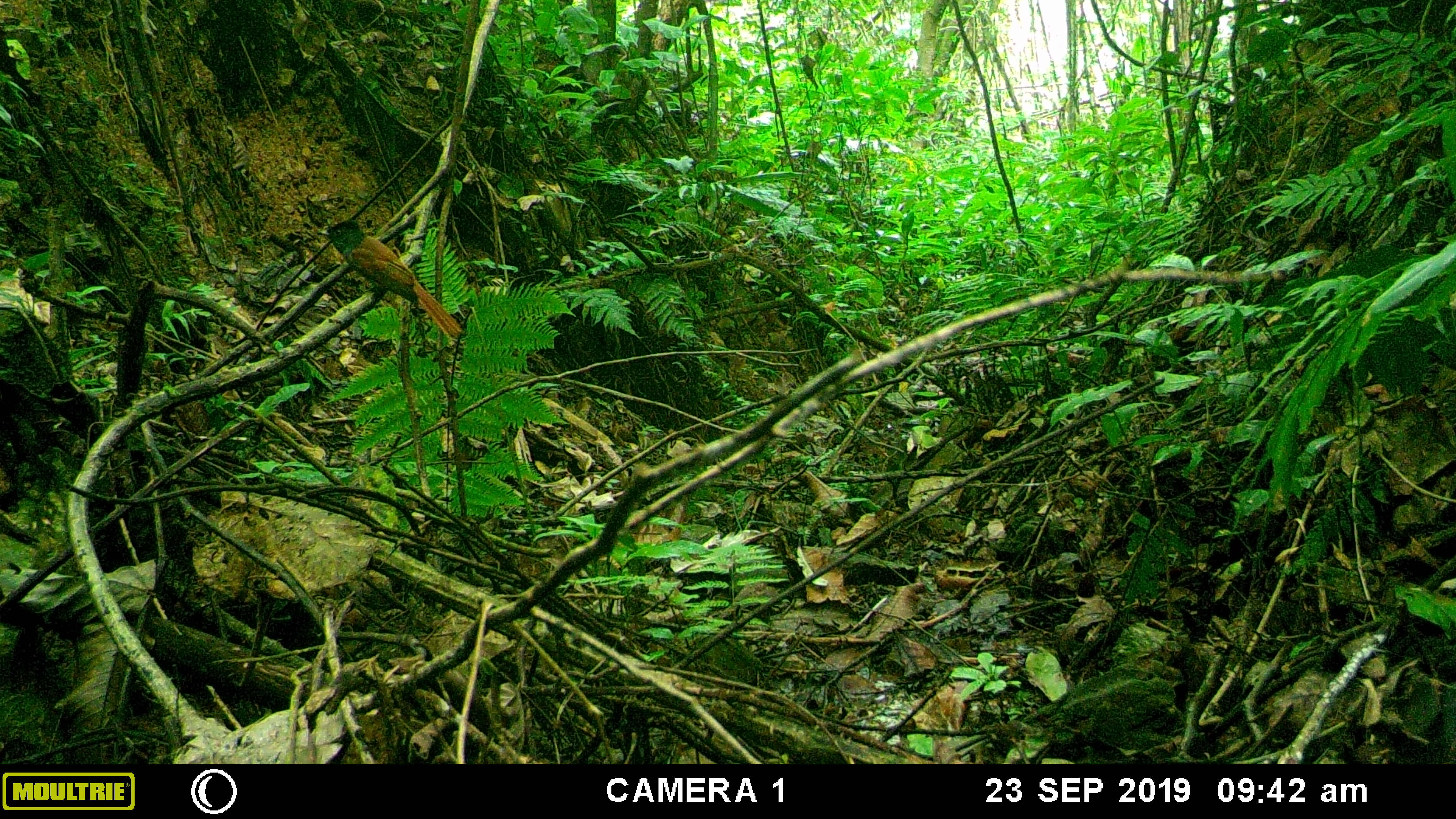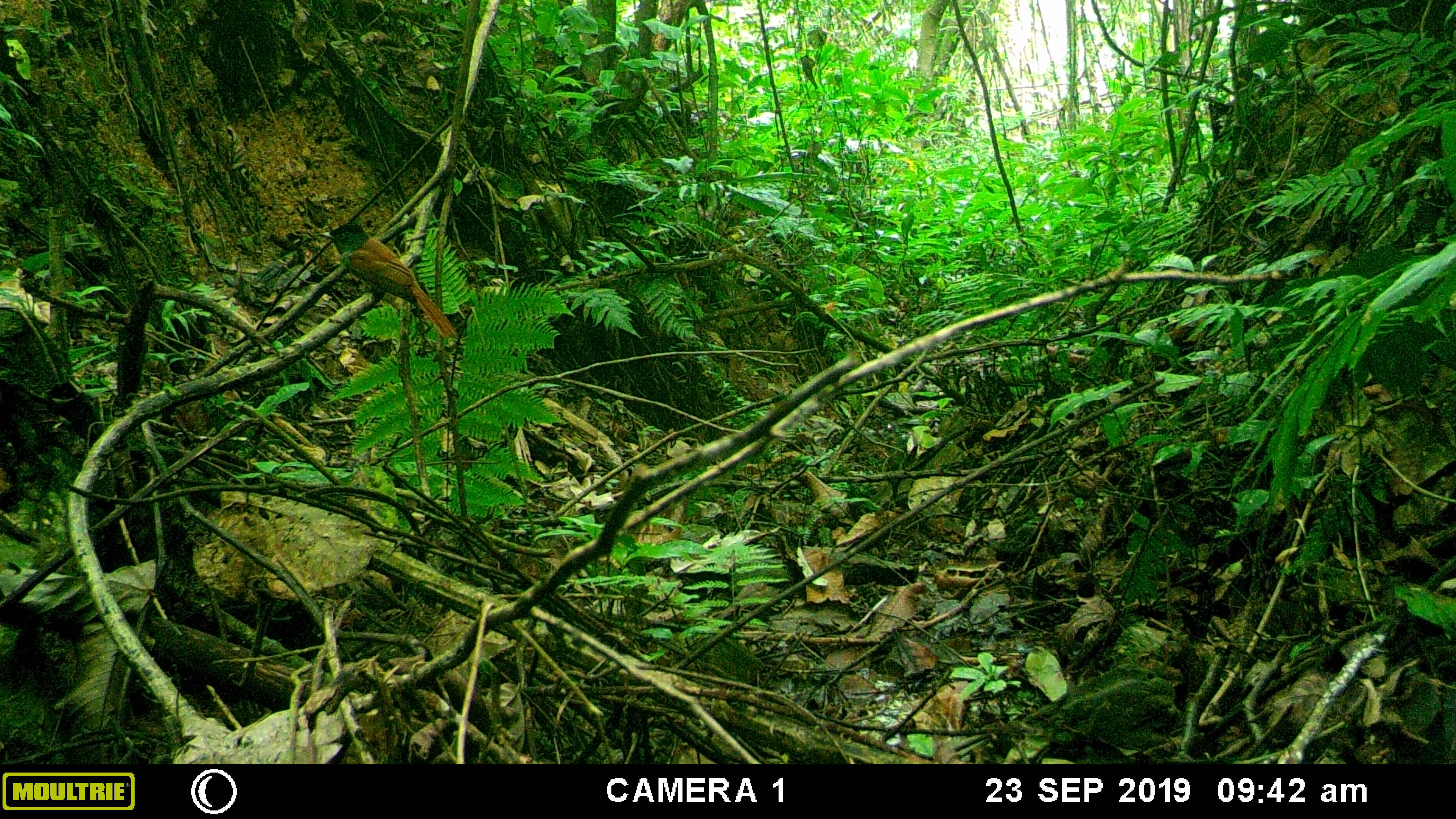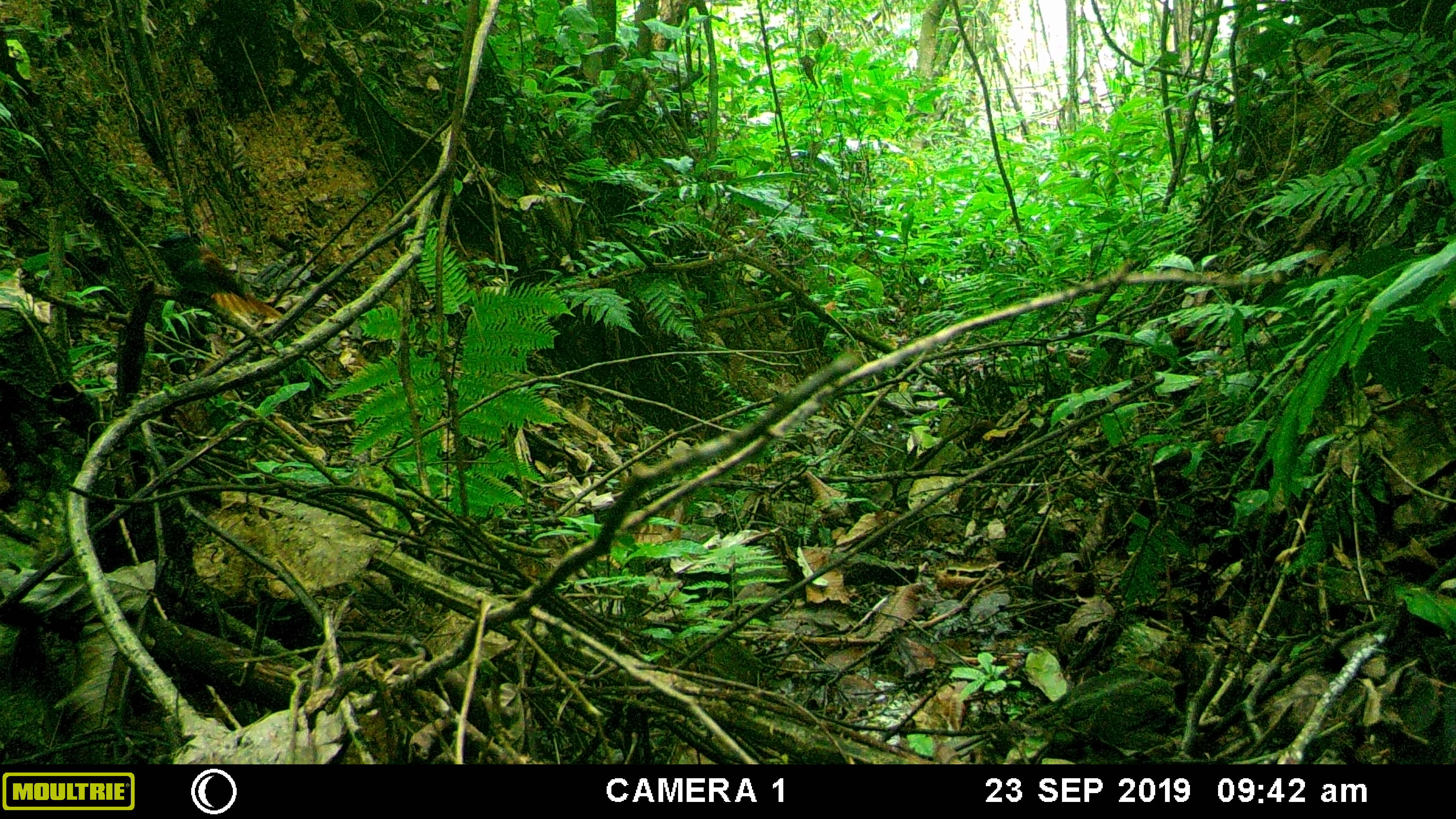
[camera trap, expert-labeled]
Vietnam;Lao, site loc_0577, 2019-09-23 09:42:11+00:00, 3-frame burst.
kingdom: Animalia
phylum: Chordata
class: Aves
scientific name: Aves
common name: bird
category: unidentified bird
Unidentified bird (bird) (Aves). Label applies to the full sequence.